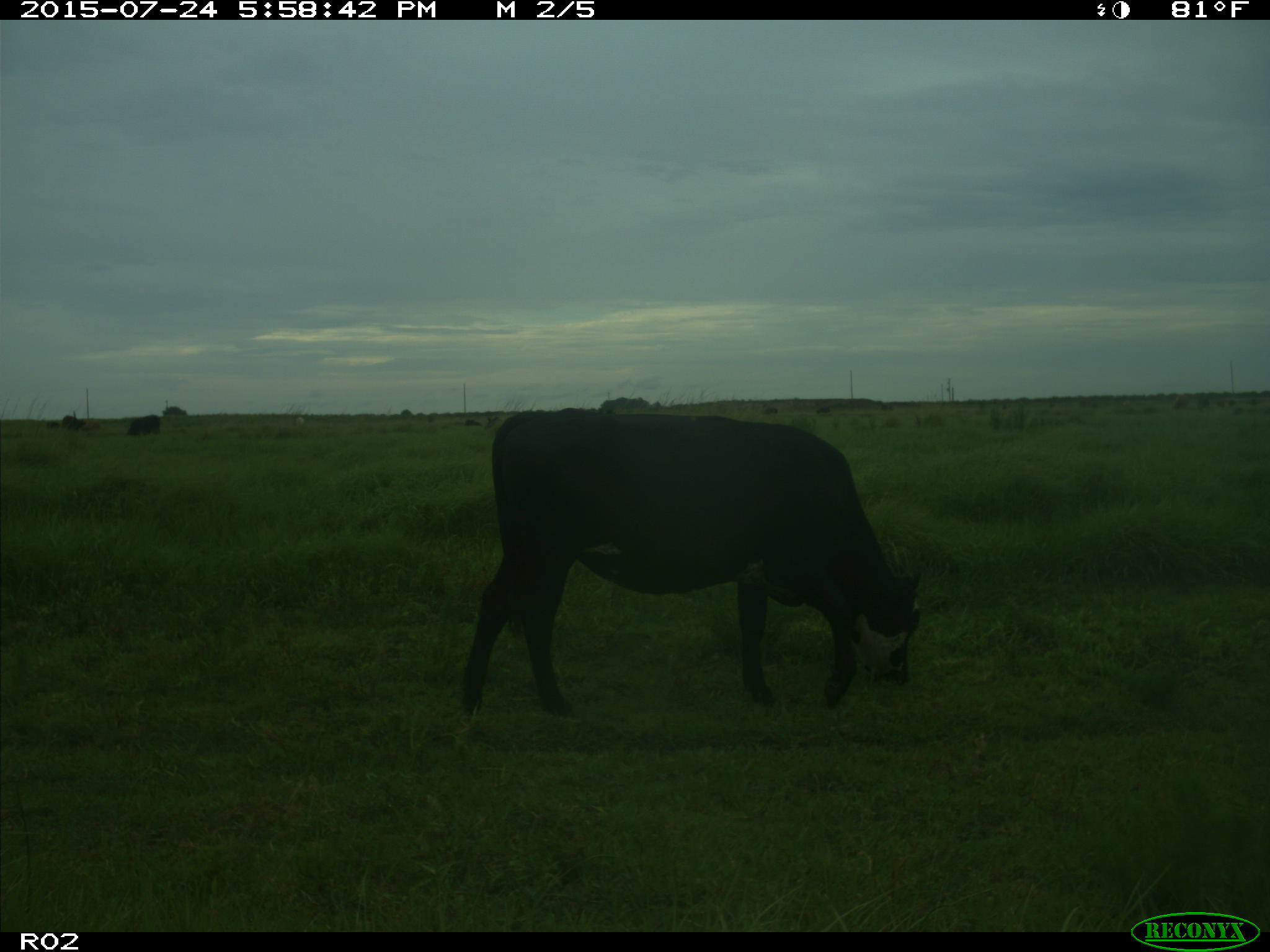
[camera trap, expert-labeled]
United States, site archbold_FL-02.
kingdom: Animalia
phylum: Chordata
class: Mammalia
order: Artiodactyla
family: Bovidae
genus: Bos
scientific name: Bos taurus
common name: domestic cow